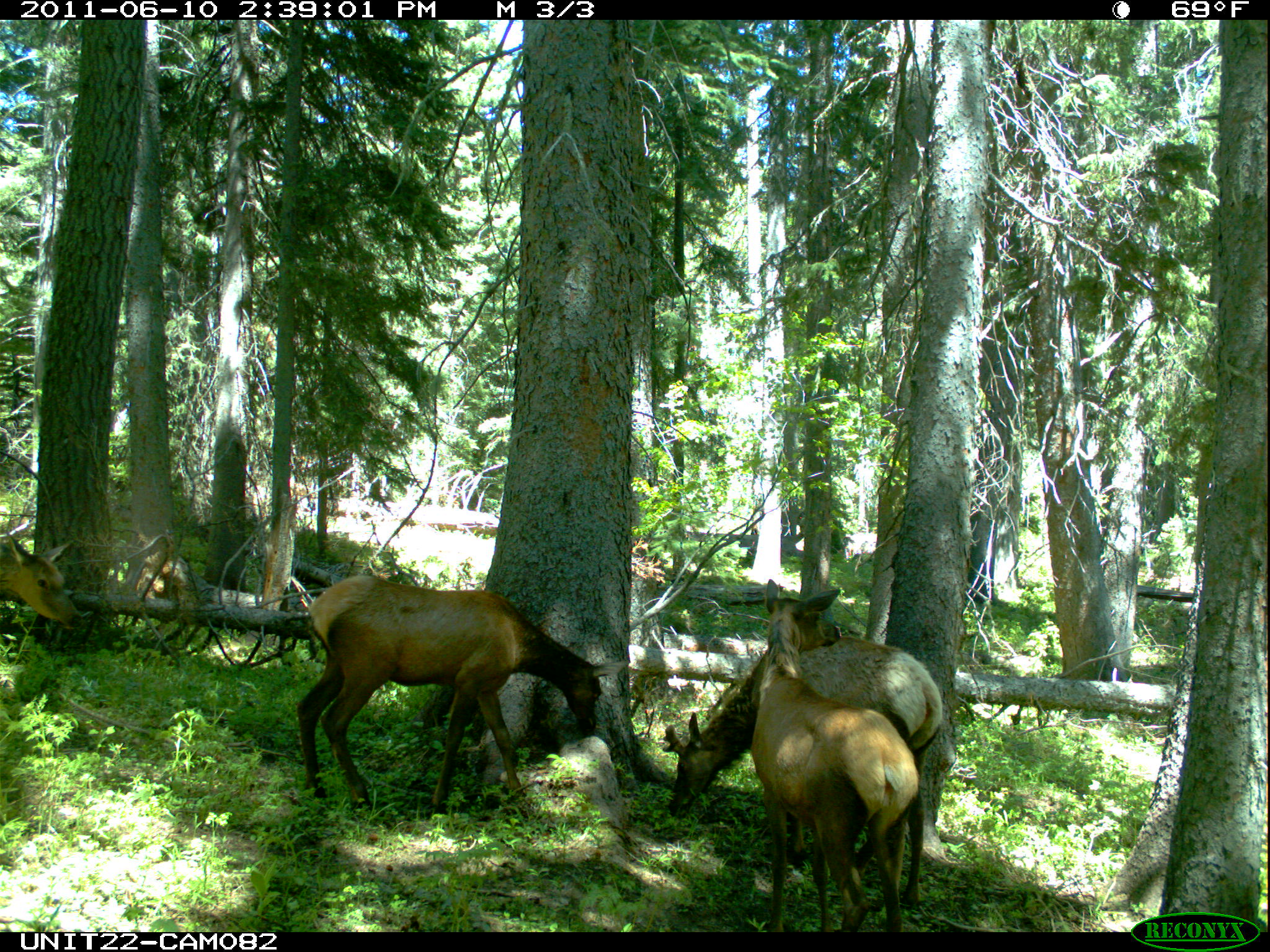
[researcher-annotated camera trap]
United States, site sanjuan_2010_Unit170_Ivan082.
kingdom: Animalia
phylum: Chordata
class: Mammalia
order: Artiodactyla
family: Cervidae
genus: Cervus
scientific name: Cervus elaphus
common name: red deer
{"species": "Cervus elaphus (red deer)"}